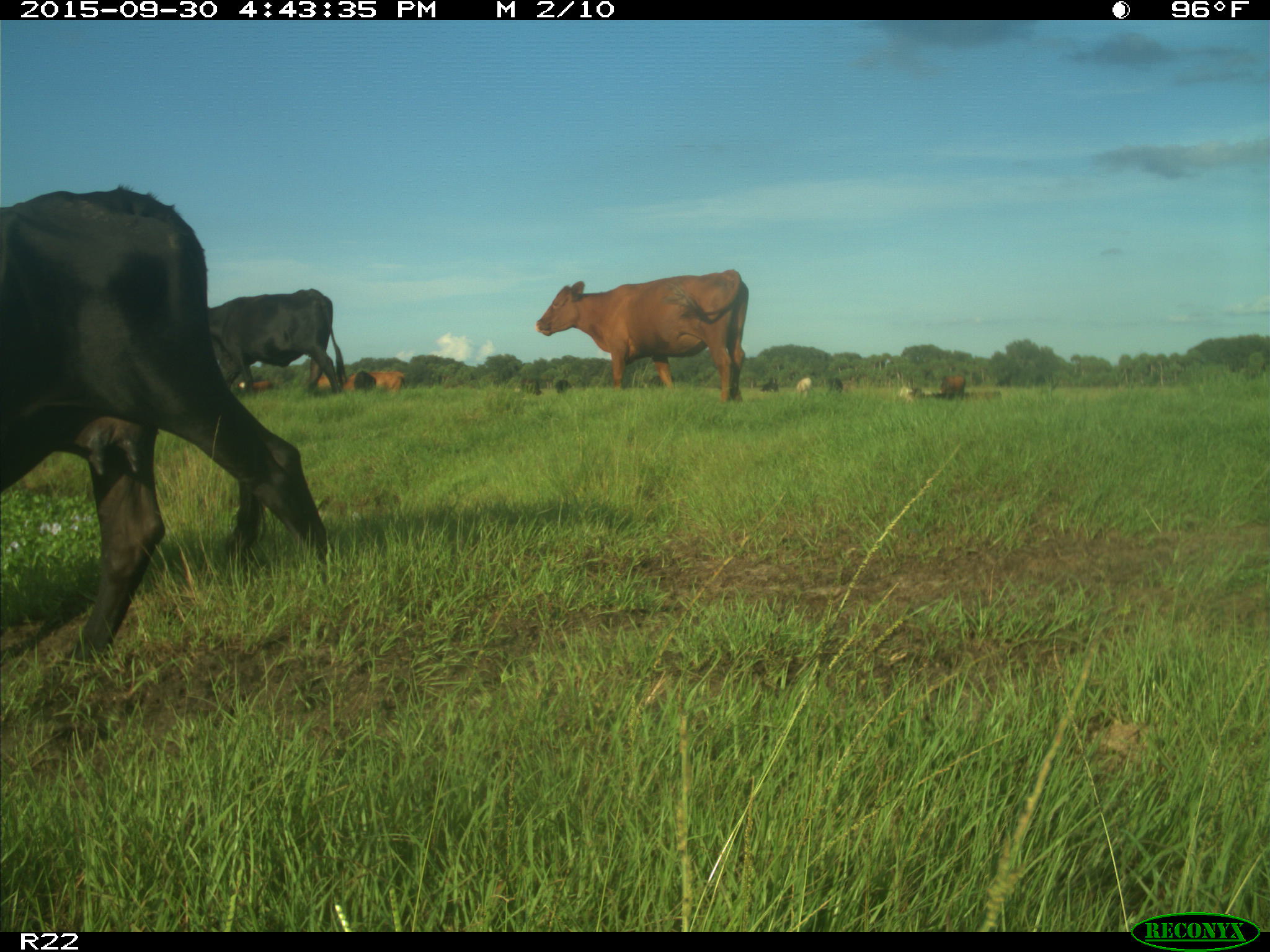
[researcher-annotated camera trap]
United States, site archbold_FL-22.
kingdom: Animalia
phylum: Chordata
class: Mammalia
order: Artiodactyla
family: Bovidae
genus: Bos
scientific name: Bos taurus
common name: domestic cow